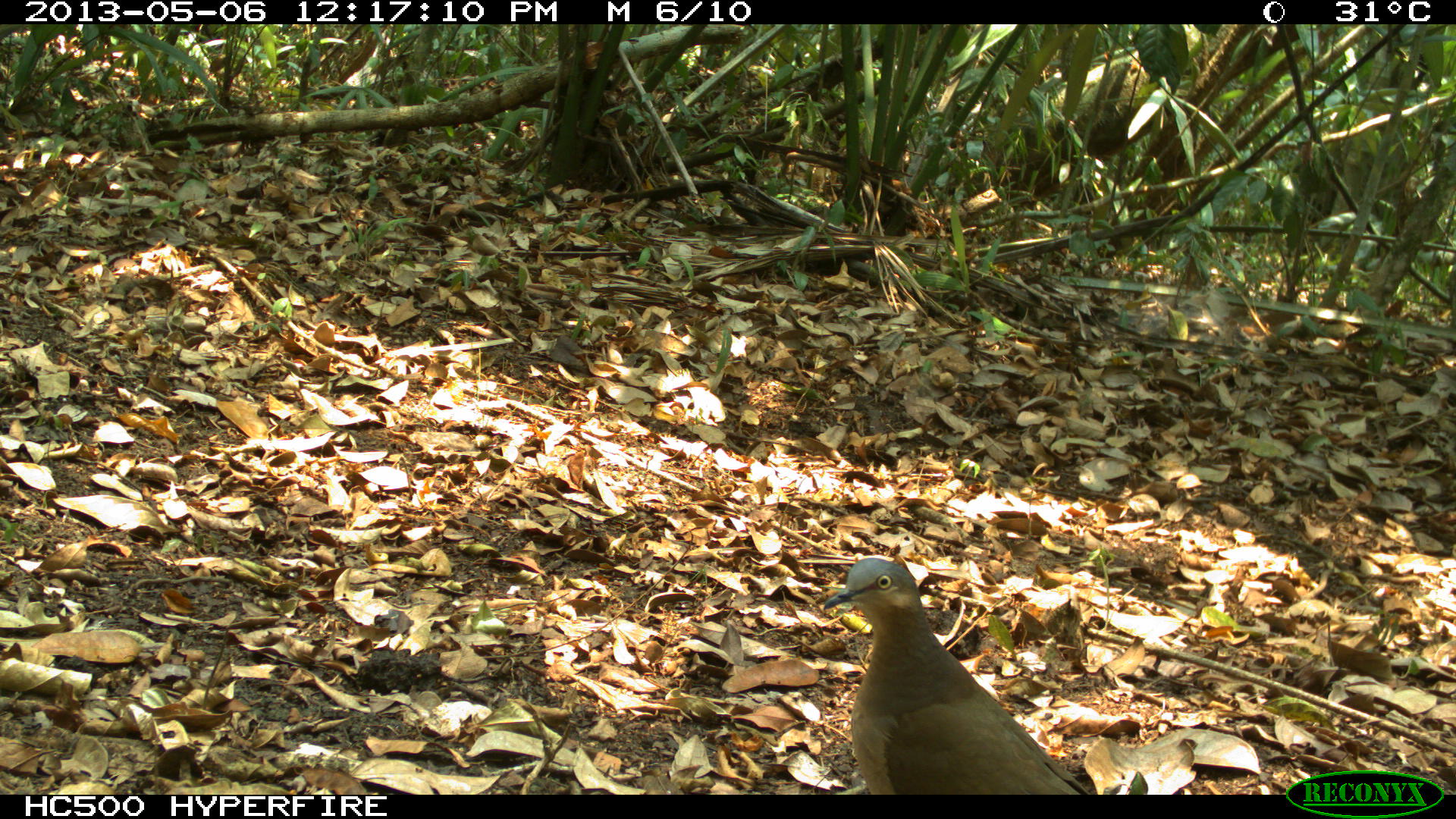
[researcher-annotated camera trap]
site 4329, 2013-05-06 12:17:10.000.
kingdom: Animalia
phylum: Chordata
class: Aves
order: Columbiformes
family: Columbidae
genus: Leptotila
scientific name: Leptotila plumbeiceps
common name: gray-headed dove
Leptotila plumbeiceps (gray-headed dove), count 1.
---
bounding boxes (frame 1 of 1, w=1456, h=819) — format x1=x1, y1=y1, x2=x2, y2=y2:
leptotila plumbeiceps: x1=820, y1=557, x2=1092, y2=794